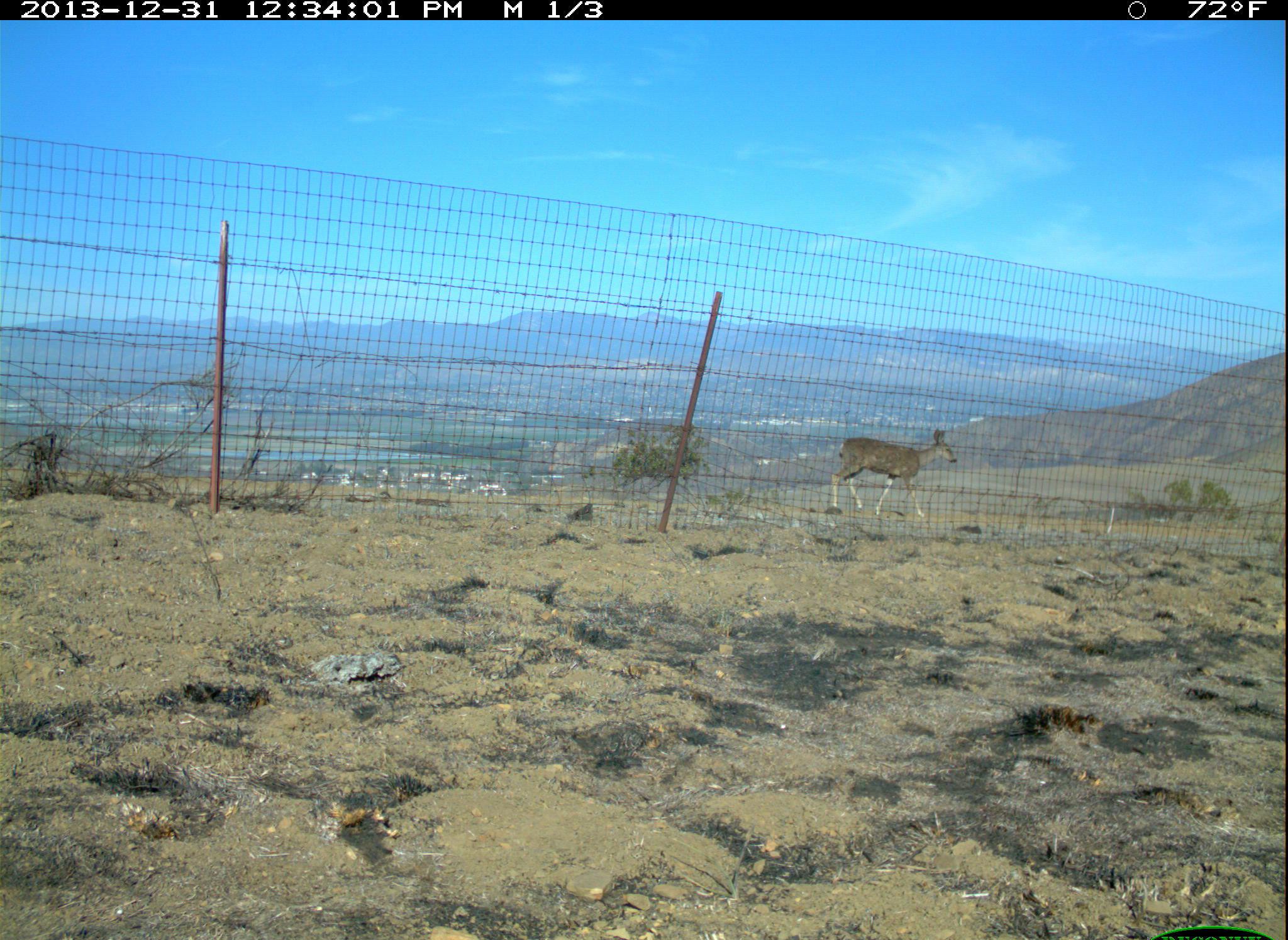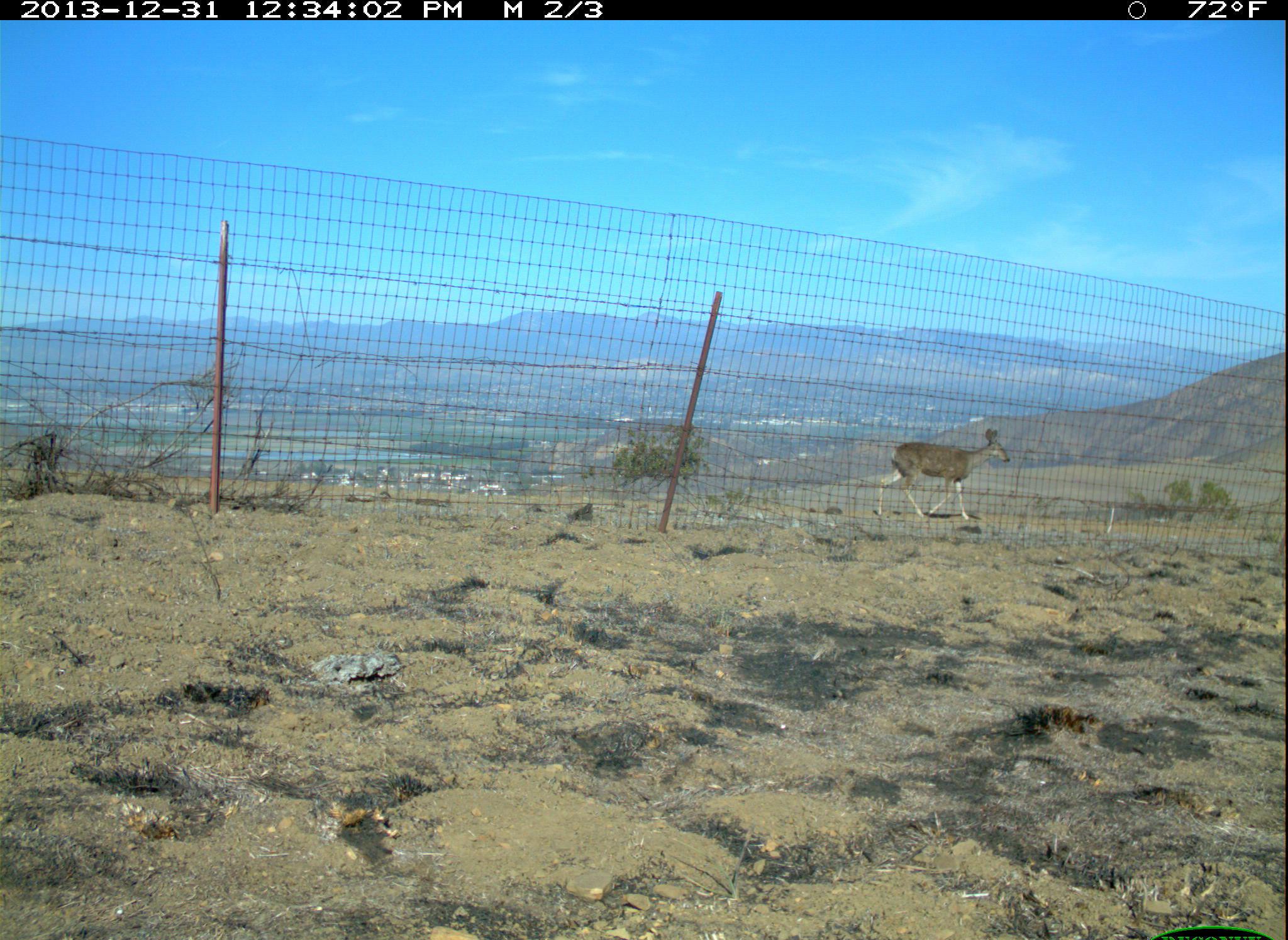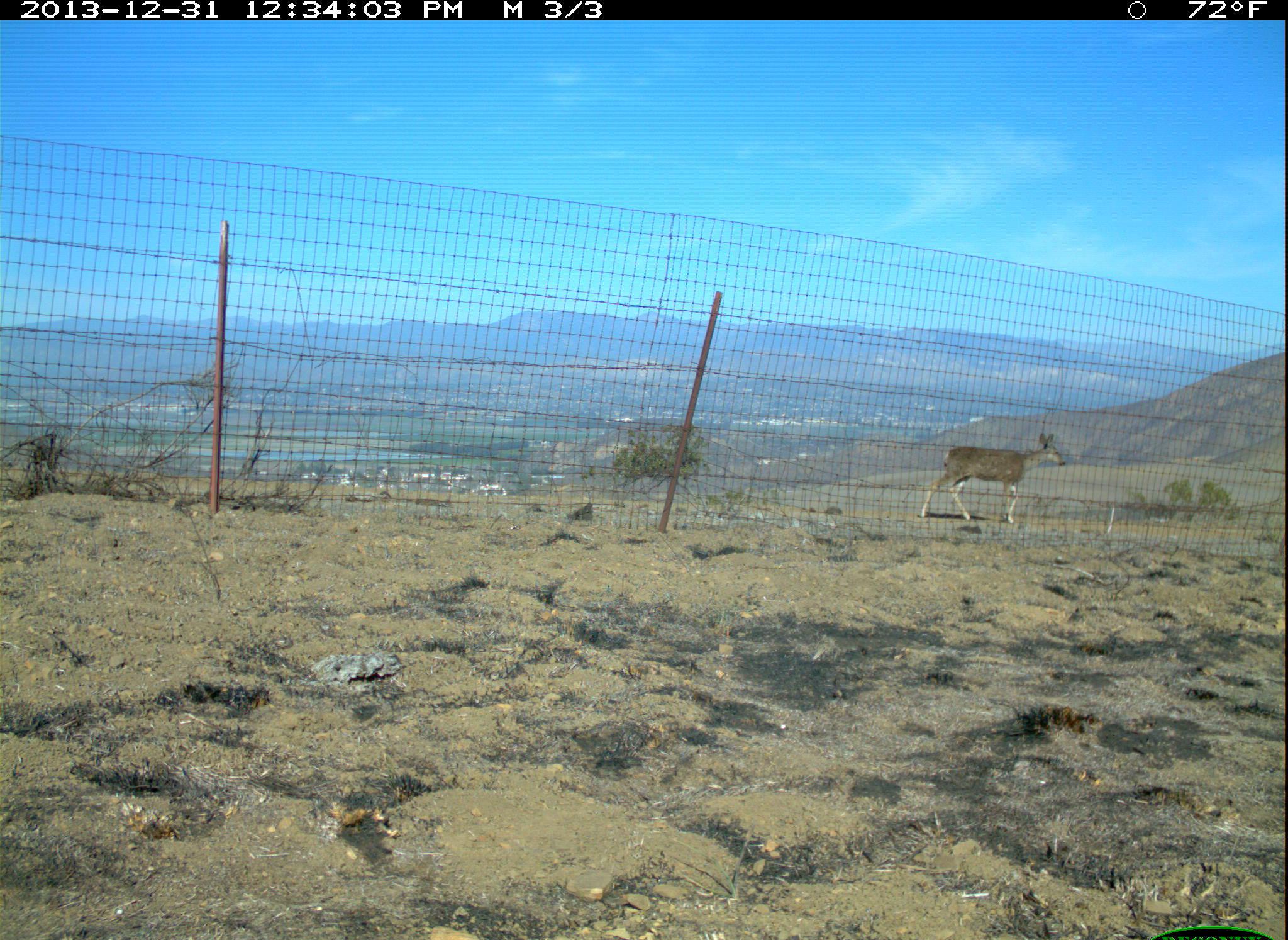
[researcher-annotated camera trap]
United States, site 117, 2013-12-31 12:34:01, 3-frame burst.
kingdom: Animalia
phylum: Chordata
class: Mammalia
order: Artiodactyla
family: Cervidae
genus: Odocoileus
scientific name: Odocoileus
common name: deer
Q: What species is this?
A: Deer (Odocoileus).